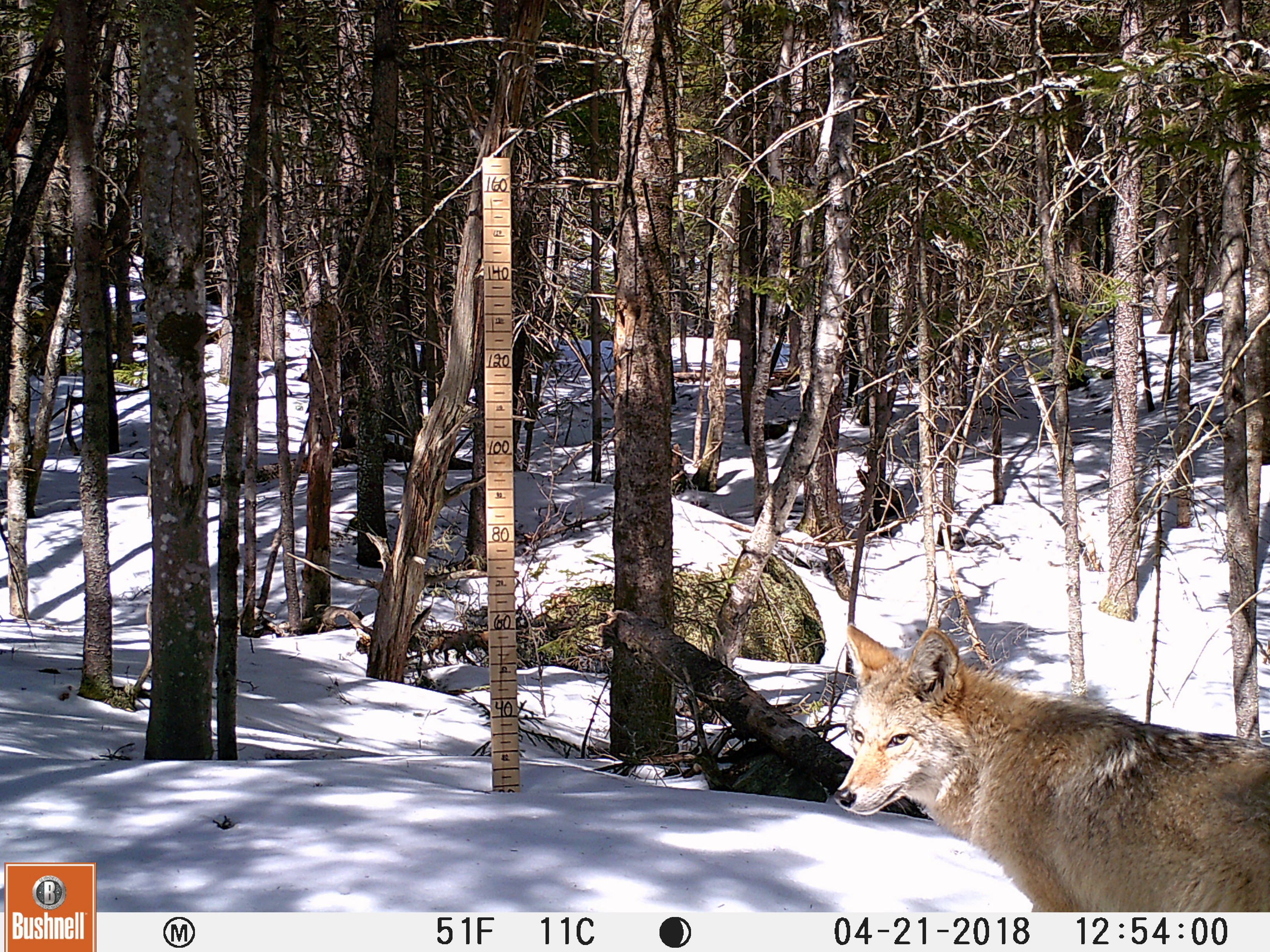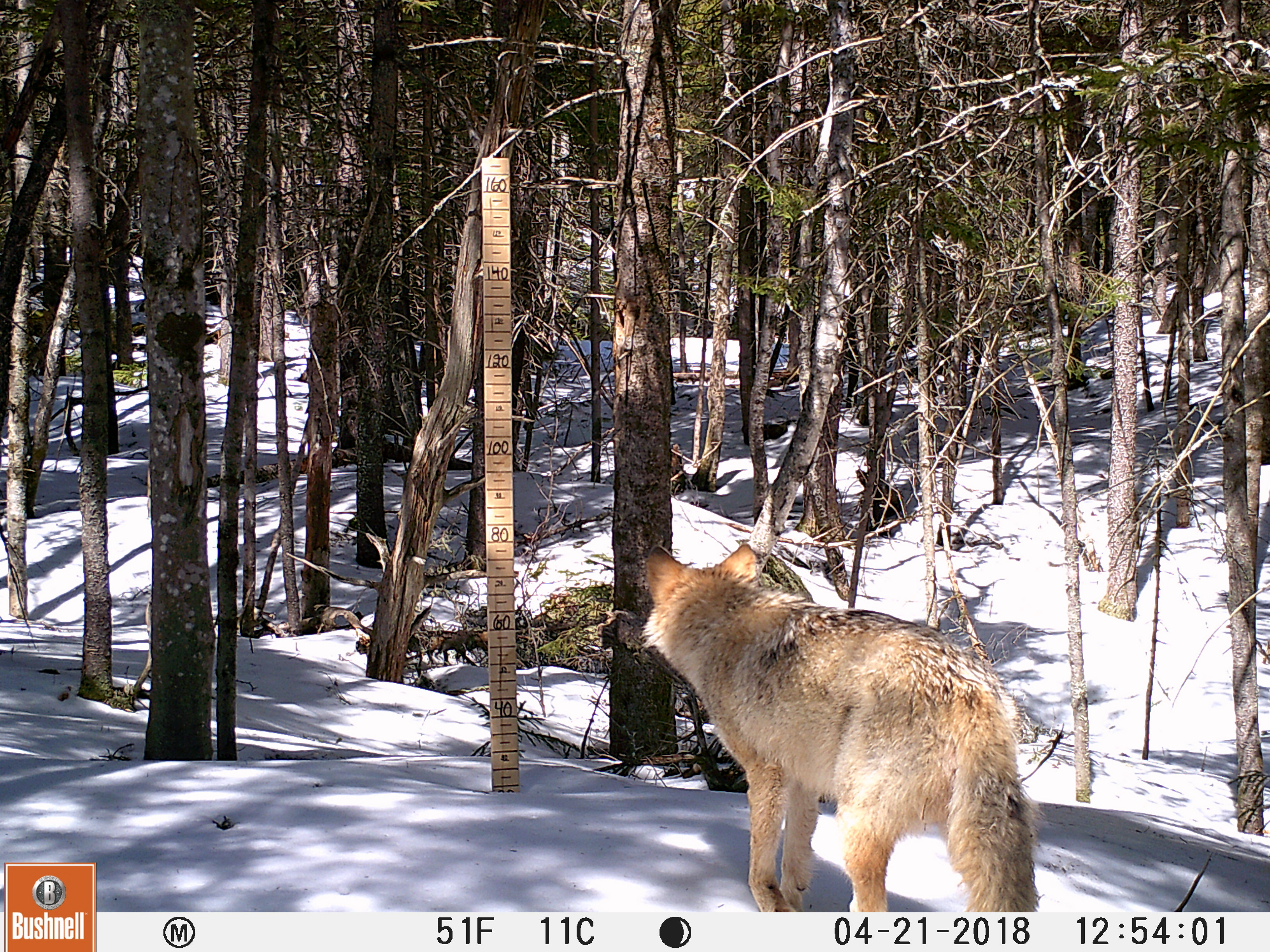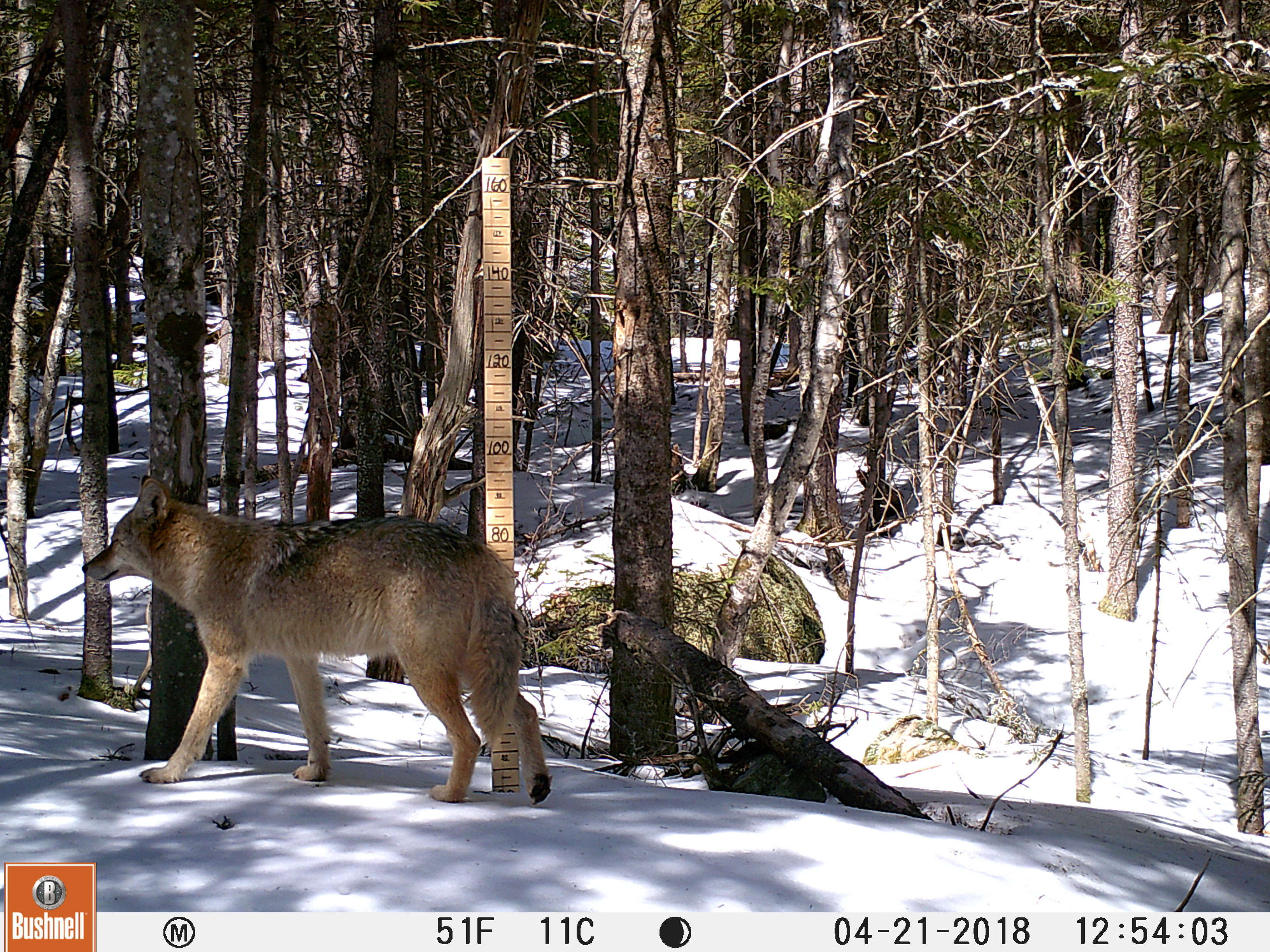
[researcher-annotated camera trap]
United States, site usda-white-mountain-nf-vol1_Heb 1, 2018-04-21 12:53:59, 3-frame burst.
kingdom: Animalia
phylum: Chordata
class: Mammalia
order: Carnivora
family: Canidae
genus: Canis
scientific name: Canis latrans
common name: coyote